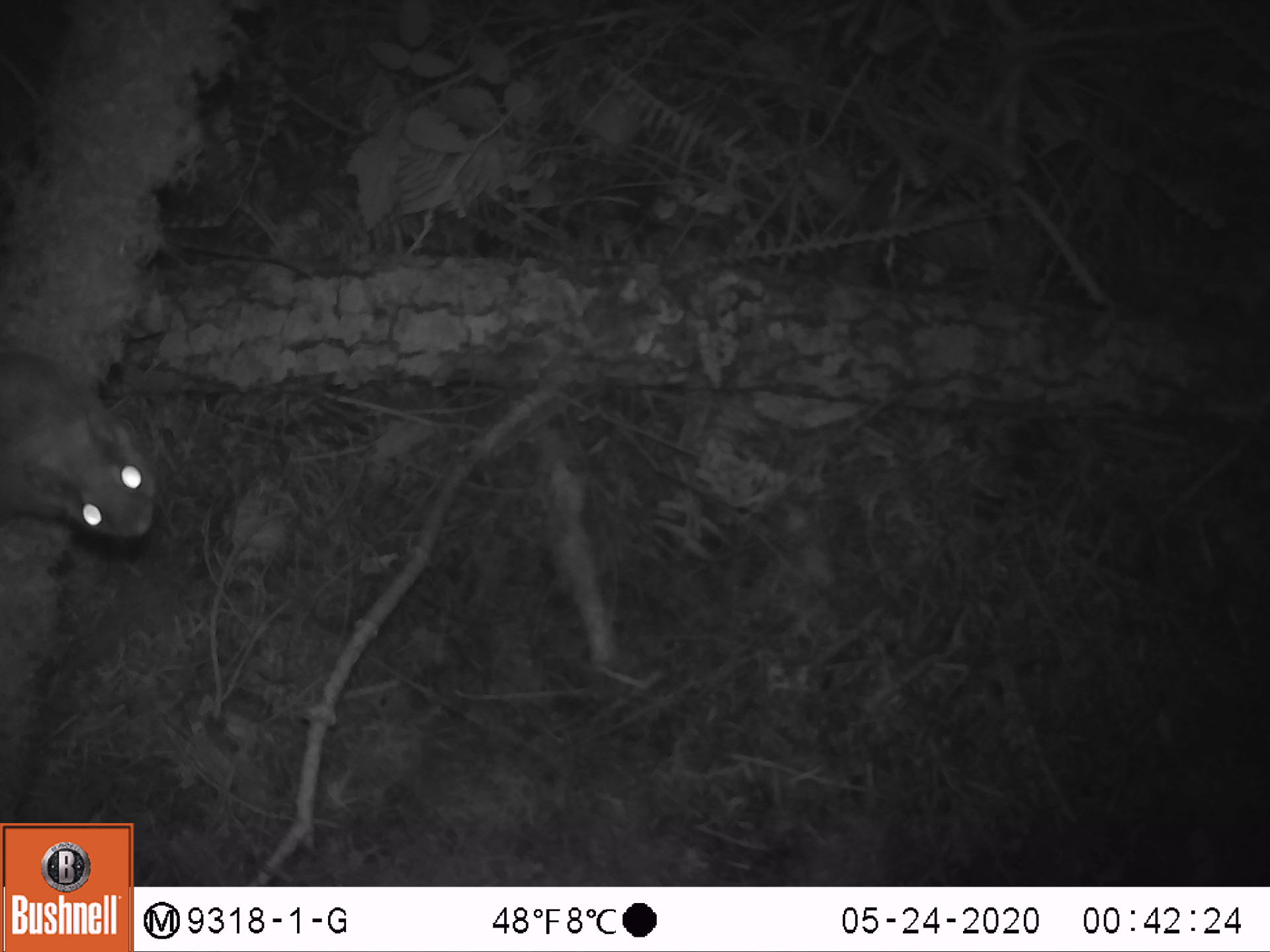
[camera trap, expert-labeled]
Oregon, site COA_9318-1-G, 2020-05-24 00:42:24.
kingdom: Animalia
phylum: Chordata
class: Mammalia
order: Rodentia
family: Sciuridae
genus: Glaucomys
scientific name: Glaucomys oregonensis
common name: humboldt's flying squirrel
Humboldt's flying squirrel (Glaucomys oregonensis).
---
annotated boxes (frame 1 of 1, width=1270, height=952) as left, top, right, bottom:
humboldt's flying squirrel: 4, 318, 178, 580